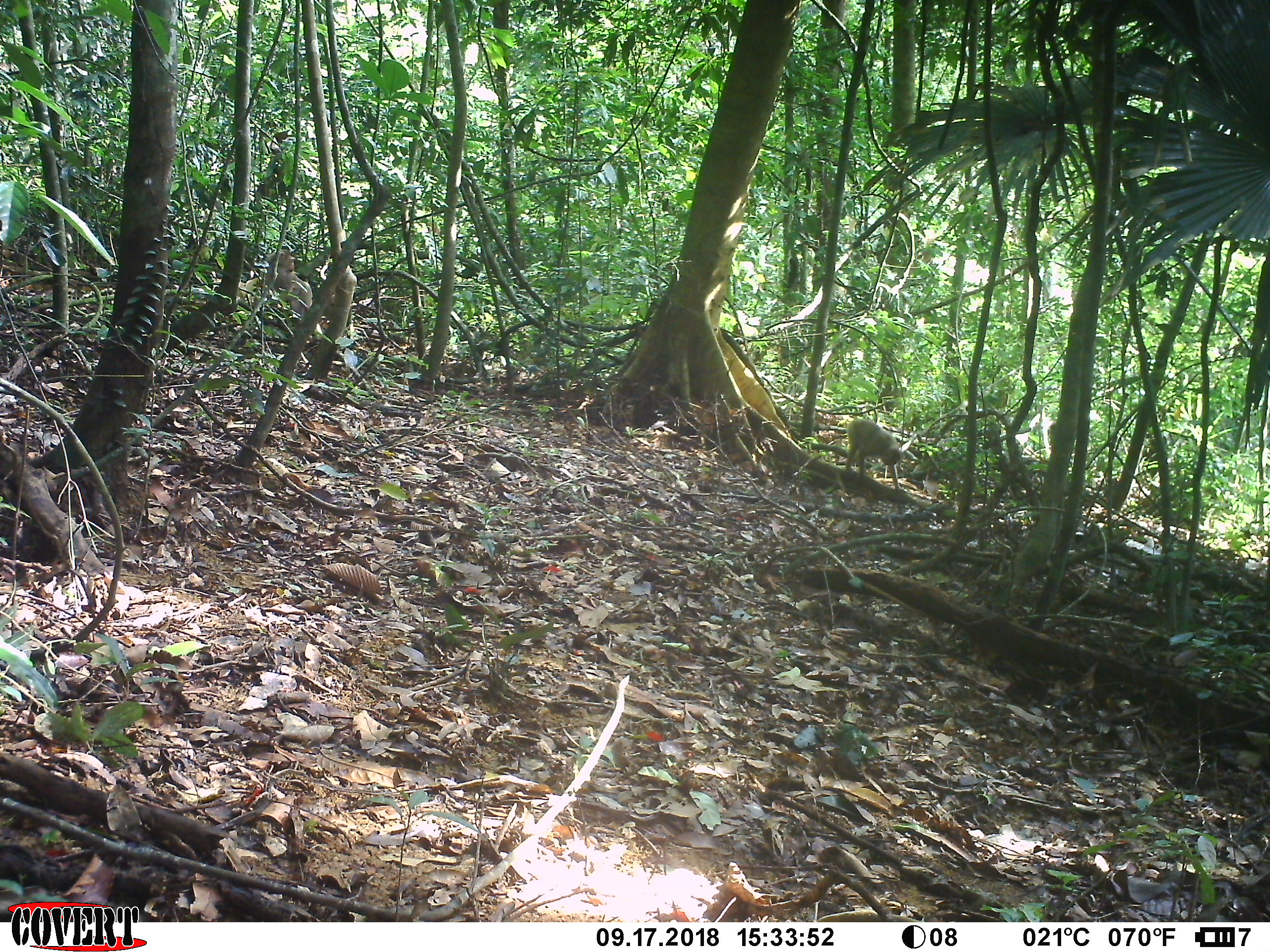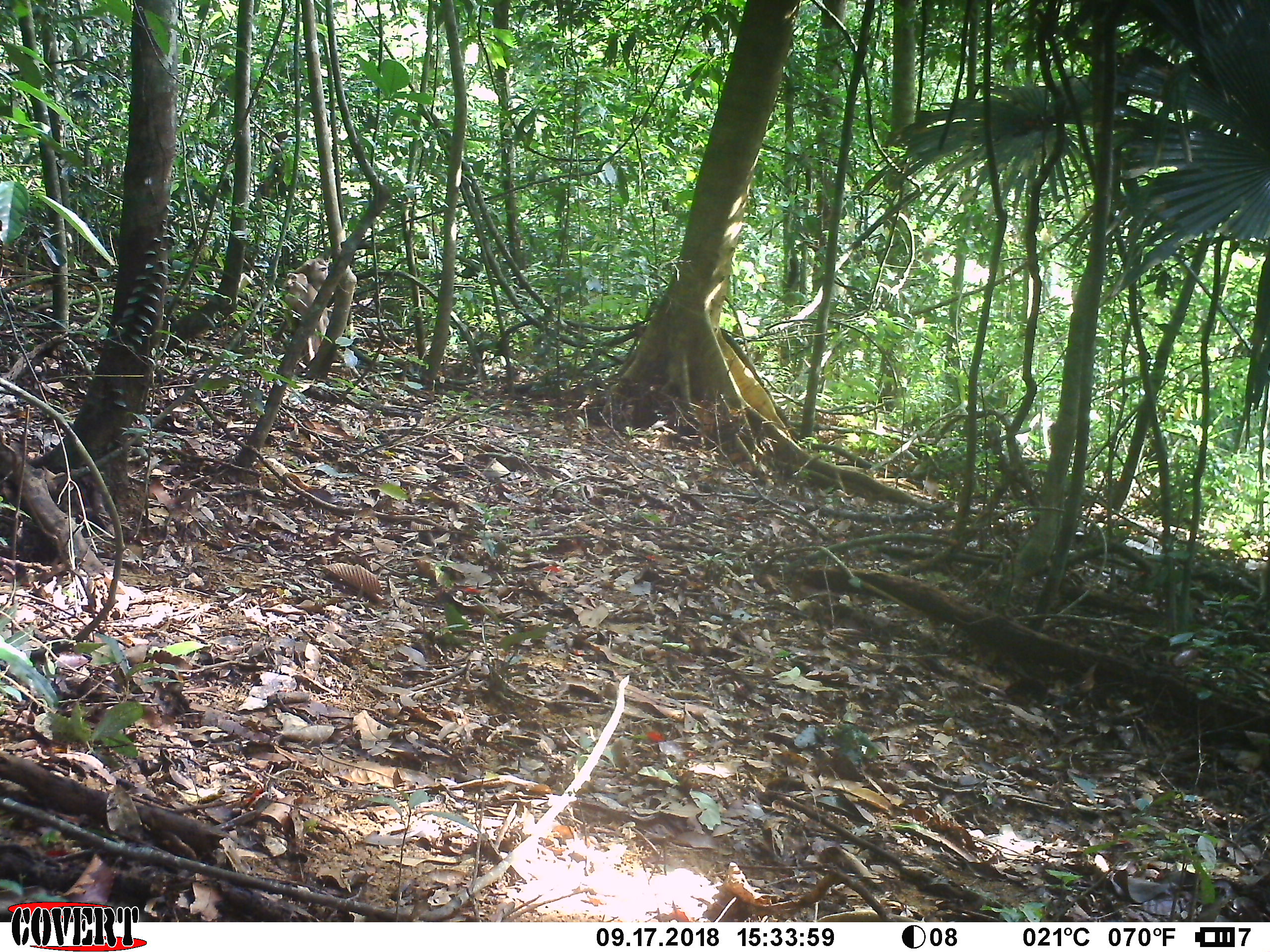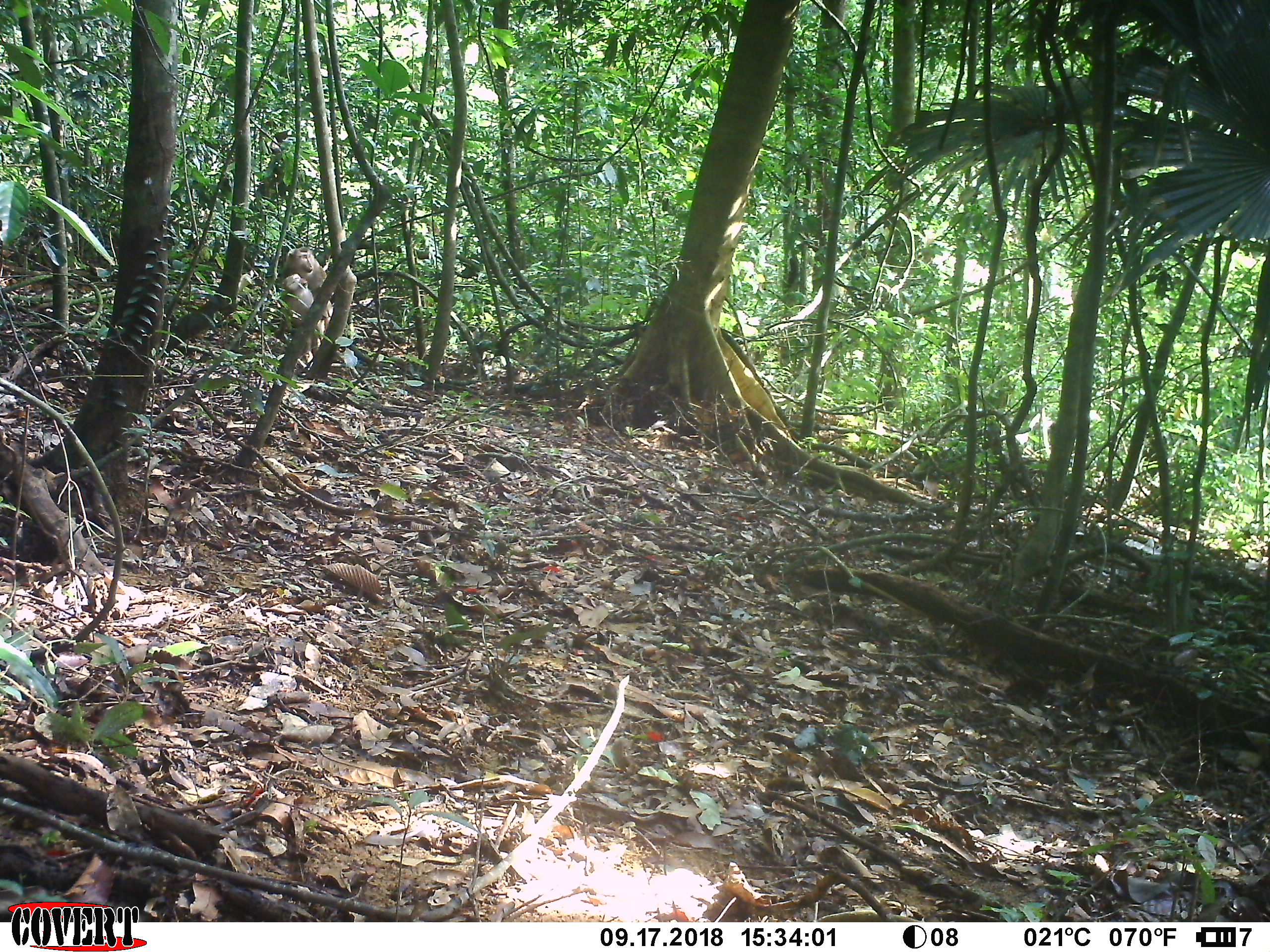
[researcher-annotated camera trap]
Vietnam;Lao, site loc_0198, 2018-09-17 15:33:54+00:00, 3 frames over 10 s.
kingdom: Animalia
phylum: Chordata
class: Mammalia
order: Primates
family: Cercopithecidae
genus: Macaca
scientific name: Macaca nemestrina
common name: pig-tailed macaque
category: pig tailed macaque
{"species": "pig tailed macaque (pig-tailed macaque) (Macaca nemestrina)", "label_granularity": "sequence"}